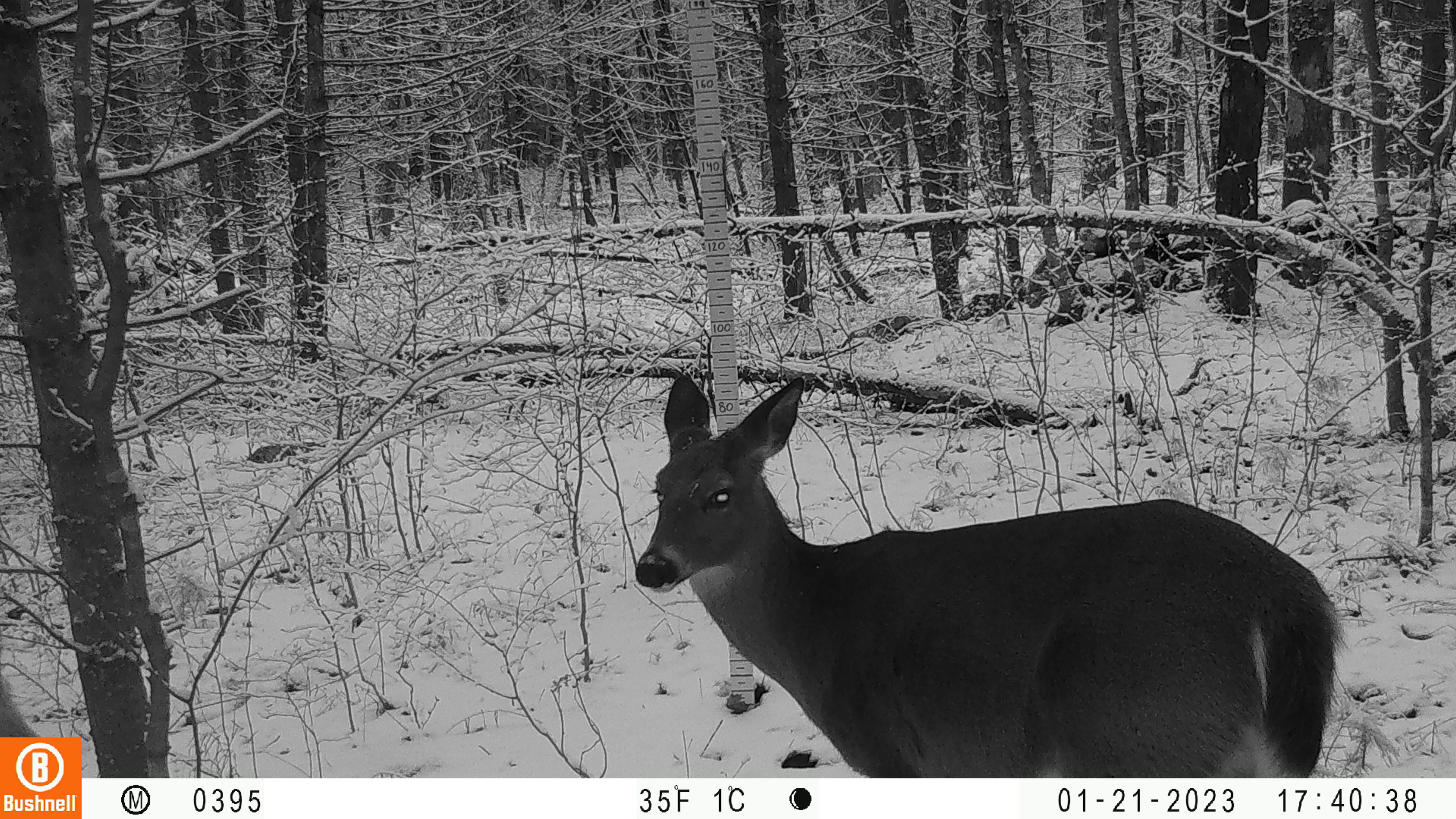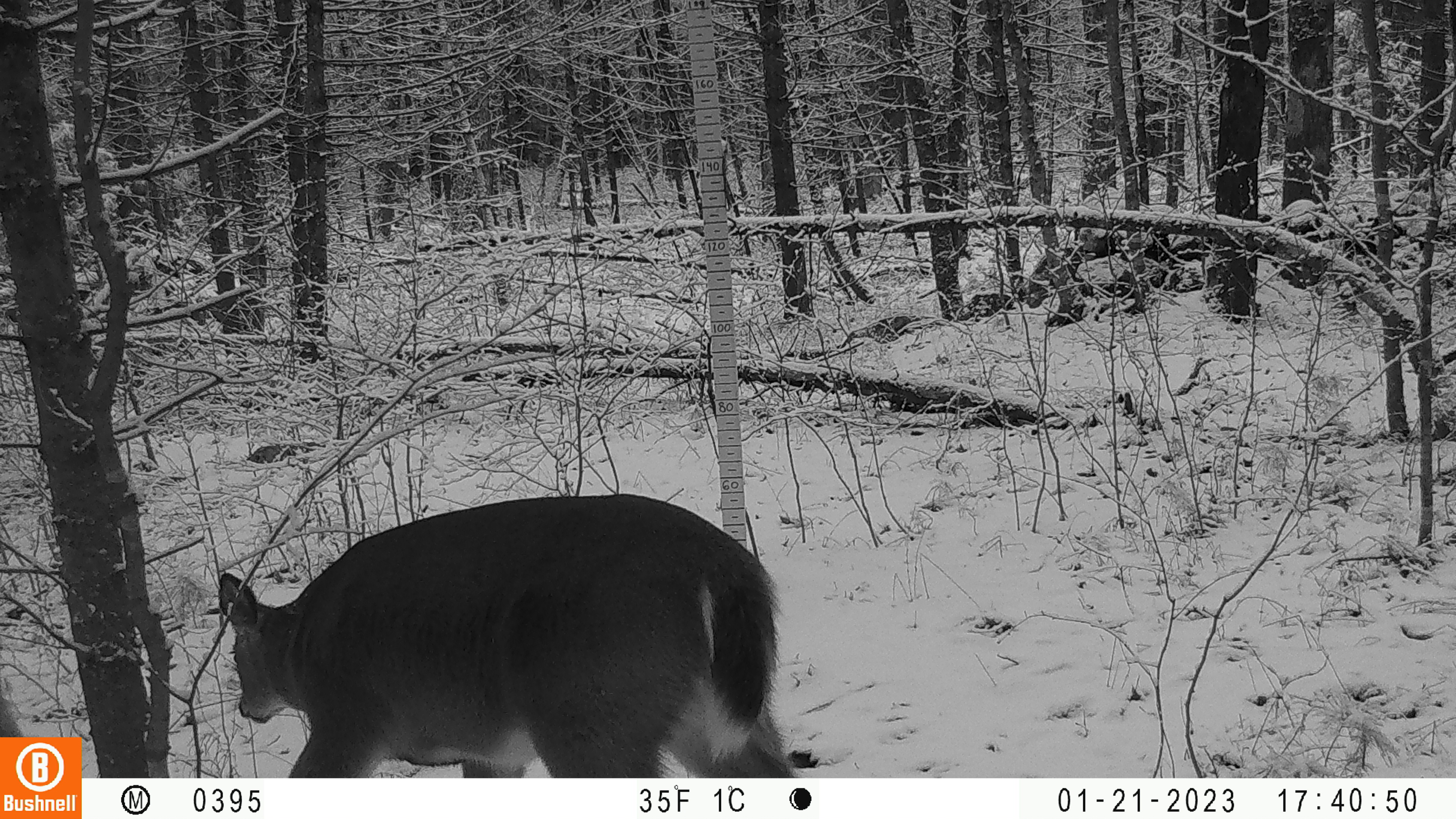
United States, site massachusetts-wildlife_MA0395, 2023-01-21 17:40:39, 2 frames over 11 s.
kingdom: Animalia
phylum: Chordata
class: Mammalia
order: Artiodactyla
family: Cervidae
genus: Odocoileus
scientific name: Odocoileus virginianus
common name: white-tailed deer